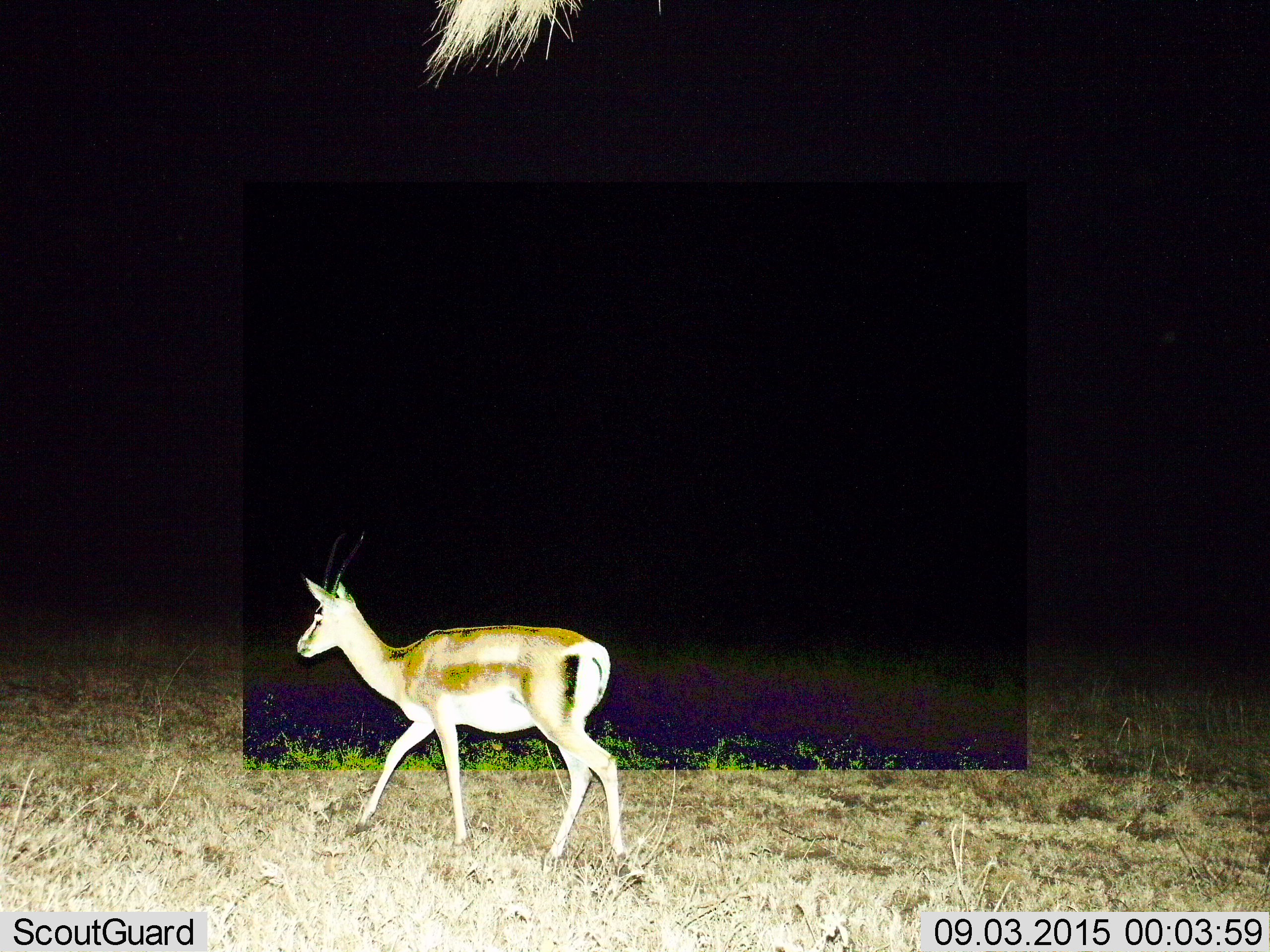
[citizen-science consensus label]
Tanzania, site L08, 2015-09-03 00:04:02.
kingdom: Animalia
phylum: Chordata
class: Mammalia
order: Artiodactyla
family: Bovidae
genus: Nanger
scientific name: Nanger granti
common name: grant's gazelle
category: gazellegrants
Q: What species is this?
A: Gazellegrants (grant's gazelle) (Nanger granti).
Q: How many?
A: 1.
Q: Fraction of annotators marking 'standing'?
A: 12%.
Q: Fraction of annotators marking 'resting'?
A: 0%.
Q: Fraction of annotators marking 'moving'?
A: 88%.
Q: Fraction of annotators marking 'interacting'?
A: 0%.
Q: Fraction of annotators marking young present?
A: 0%.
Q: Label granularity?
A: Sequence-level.